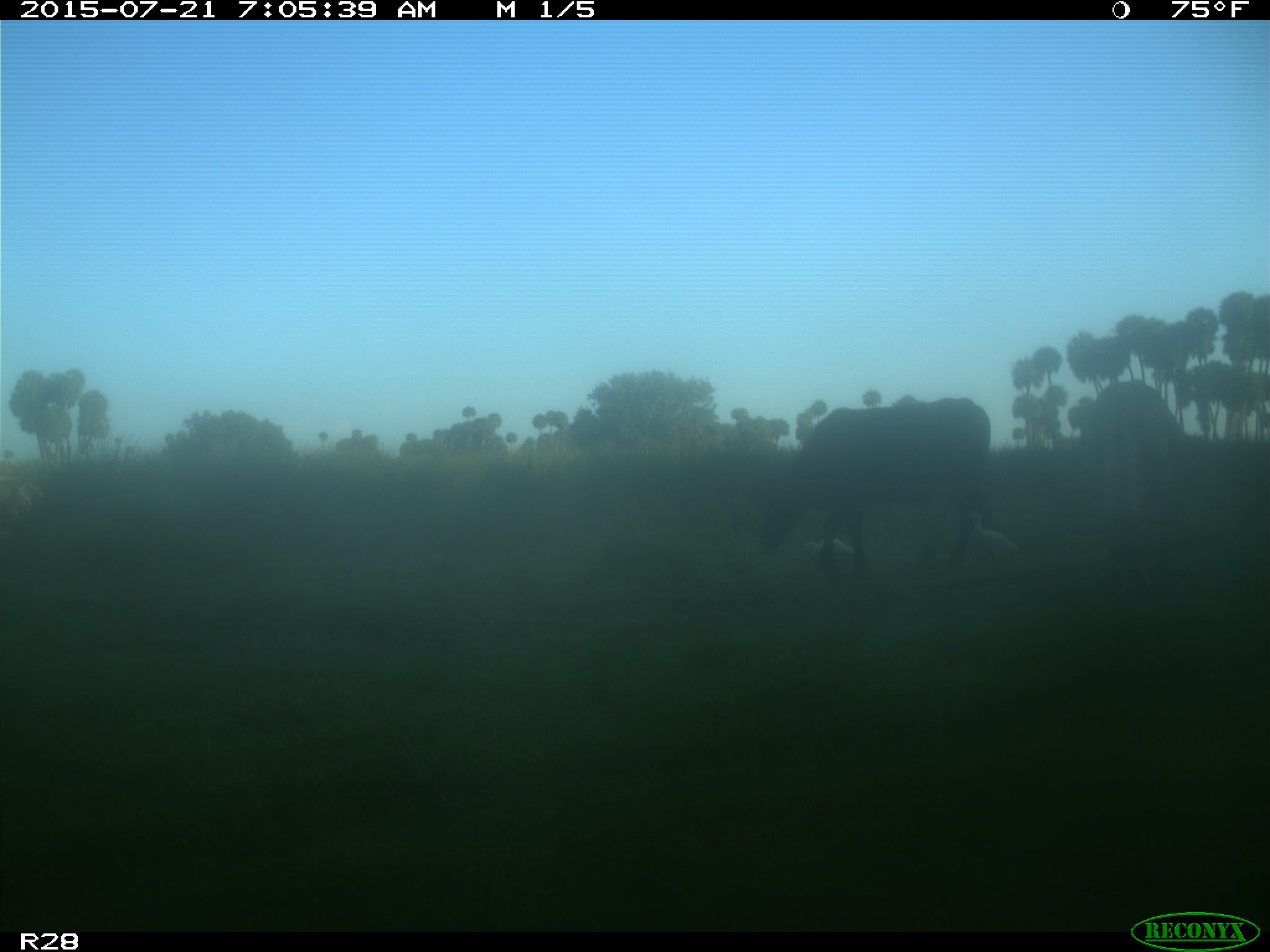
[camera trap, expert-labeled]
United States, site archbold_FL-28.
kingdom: Animalia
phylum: Chordata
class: Mammalia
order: Artiodactyla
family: Bovidae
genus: Bos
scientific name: Bos taurus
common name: domestic cow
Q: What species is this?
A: Bos taurus (domestic cow).